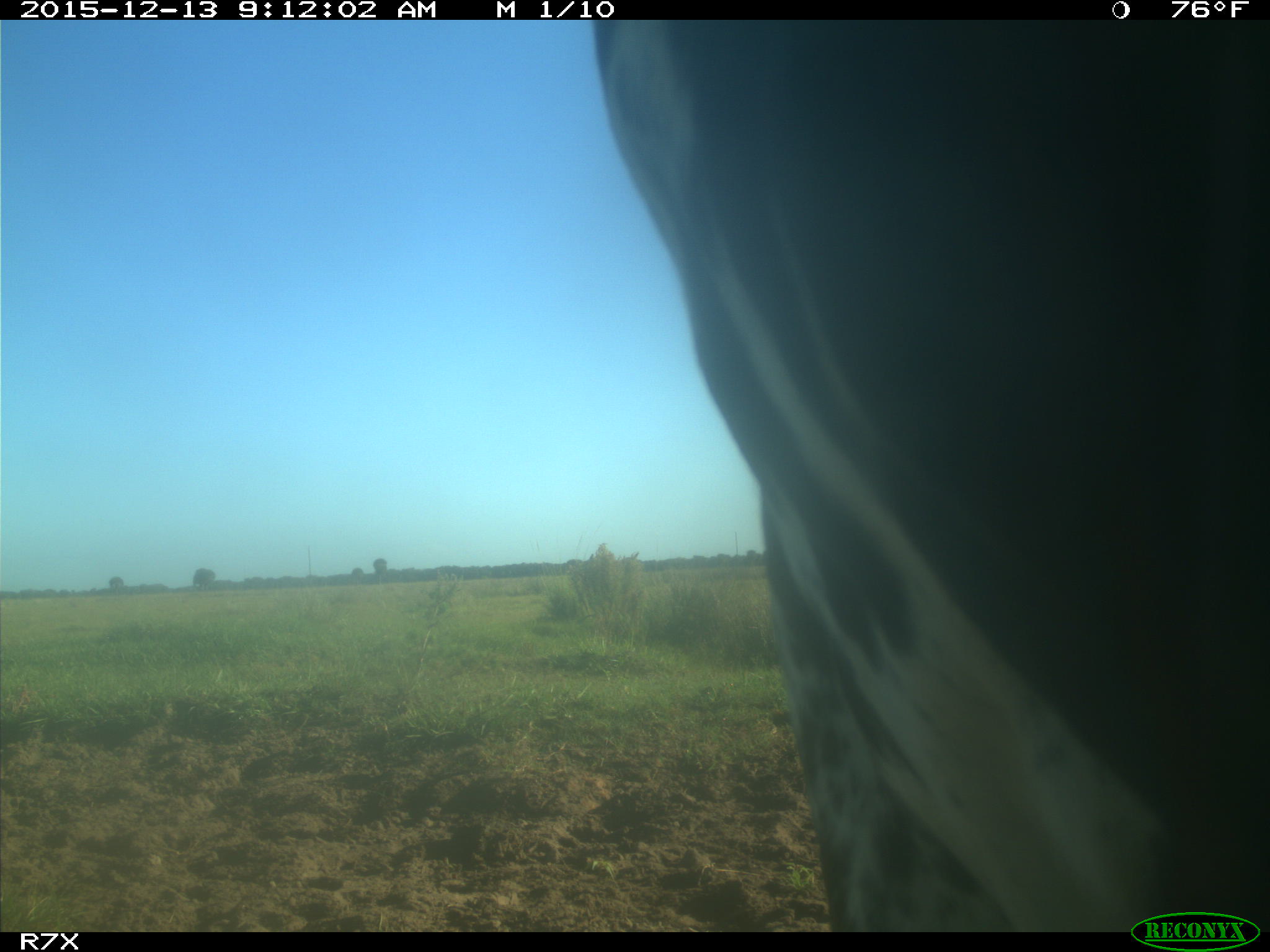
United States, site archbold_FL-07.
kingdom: Animalia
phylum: Chordata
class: Mammalia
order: Artiodactyla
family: Bovidae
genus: Bos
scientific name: Bos taurus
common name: domestic cow